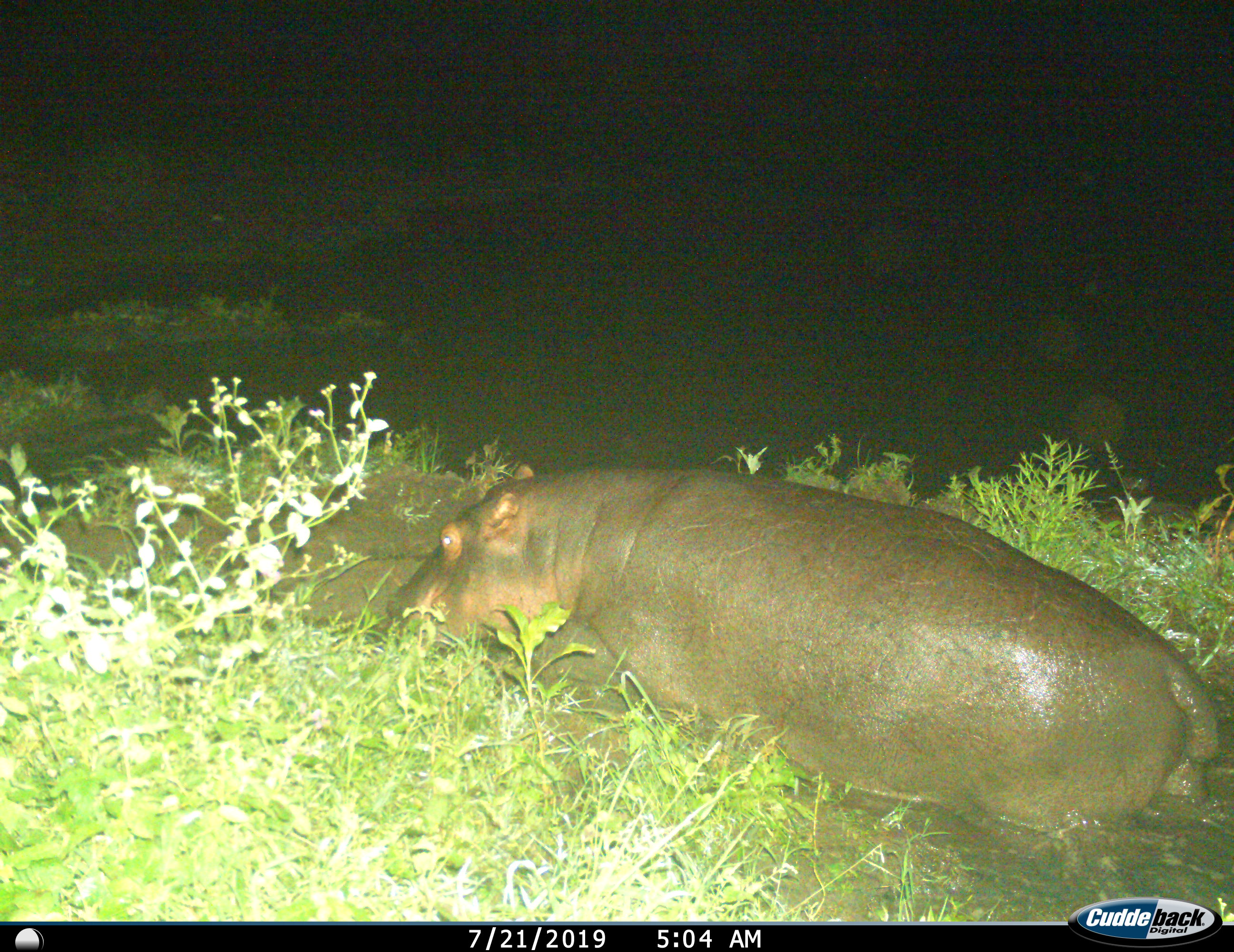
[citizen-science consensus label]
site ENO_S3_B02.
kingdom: Animalia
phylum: Chordata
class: Mammalia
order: Artiodactyla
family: Hippopotamidae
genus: Hippopotamus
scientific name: Hippopotamus amphibius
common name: hippopotamus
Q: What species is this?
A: Hippopotamus (Hippopotamus amphibius).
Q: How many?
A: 1.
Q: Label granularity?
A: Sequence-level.